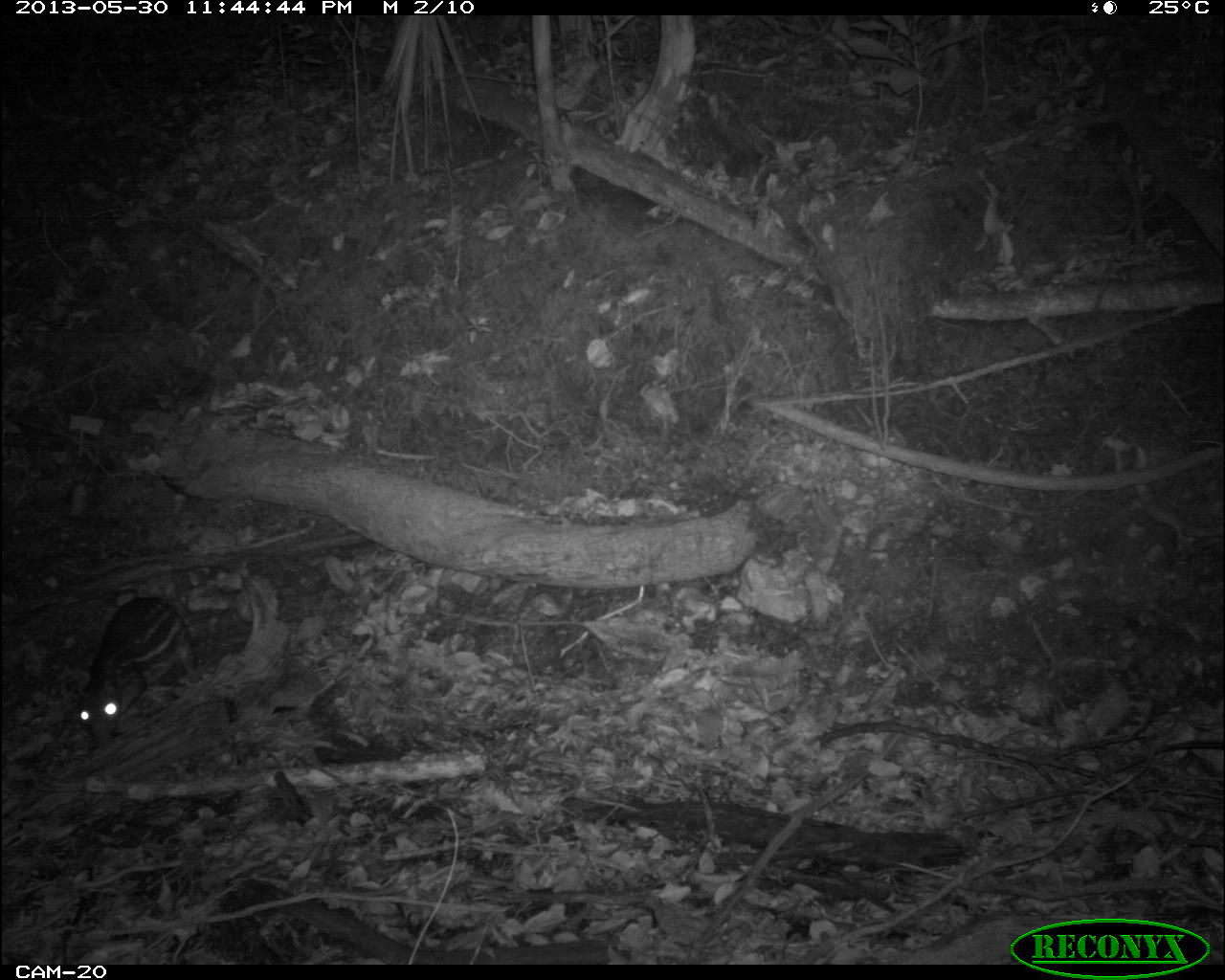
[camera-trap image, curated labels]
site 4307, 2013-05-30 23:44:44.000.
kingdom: Animalia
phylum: Chordata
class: Mammalia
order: Rodentia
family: Cuniculidae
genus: Cuniculus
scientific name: Cuniculus paca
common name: lowland paca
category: agouti paca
Agouti paca (lowland paca) (Cuniculus paca), count 1.